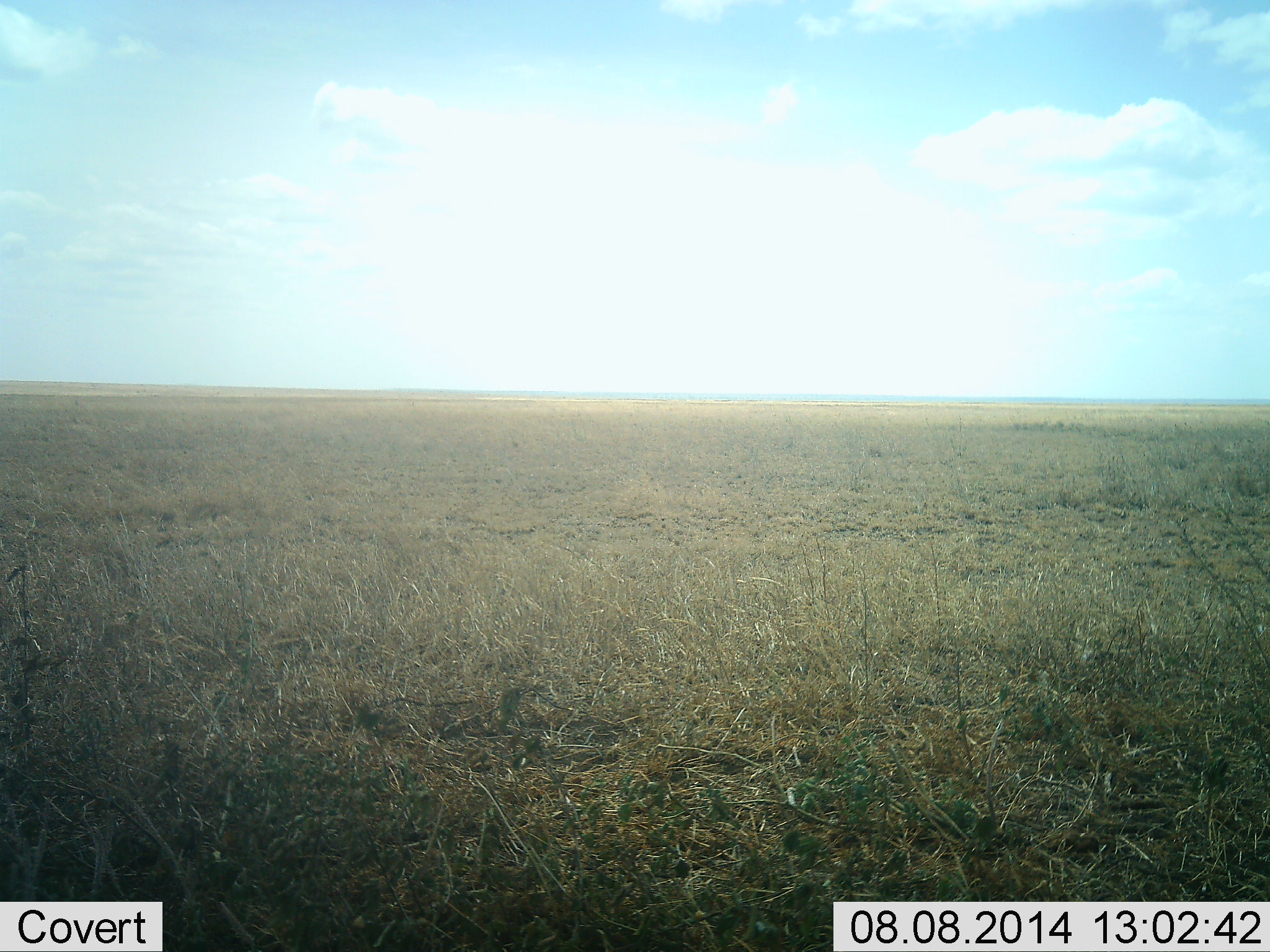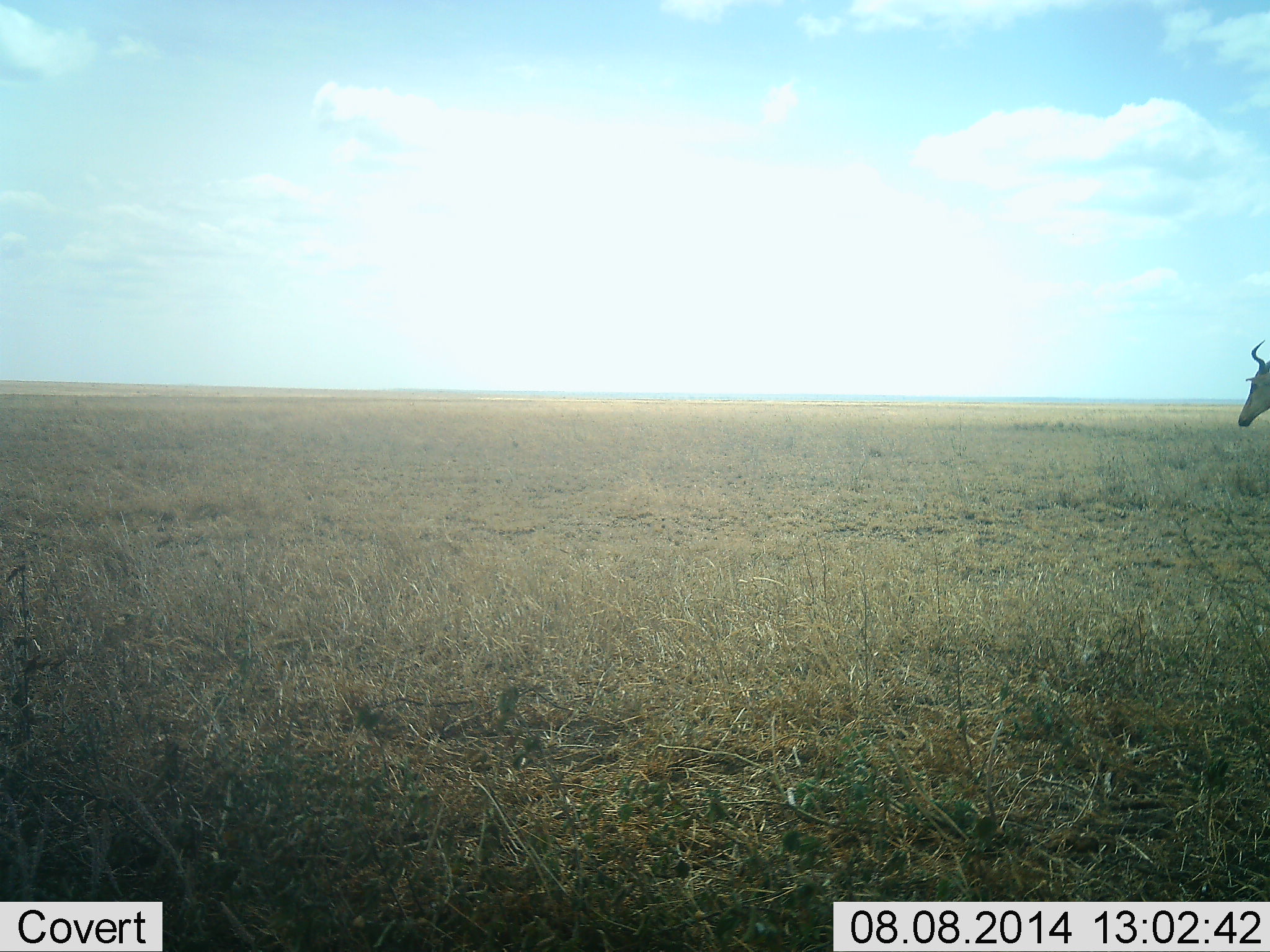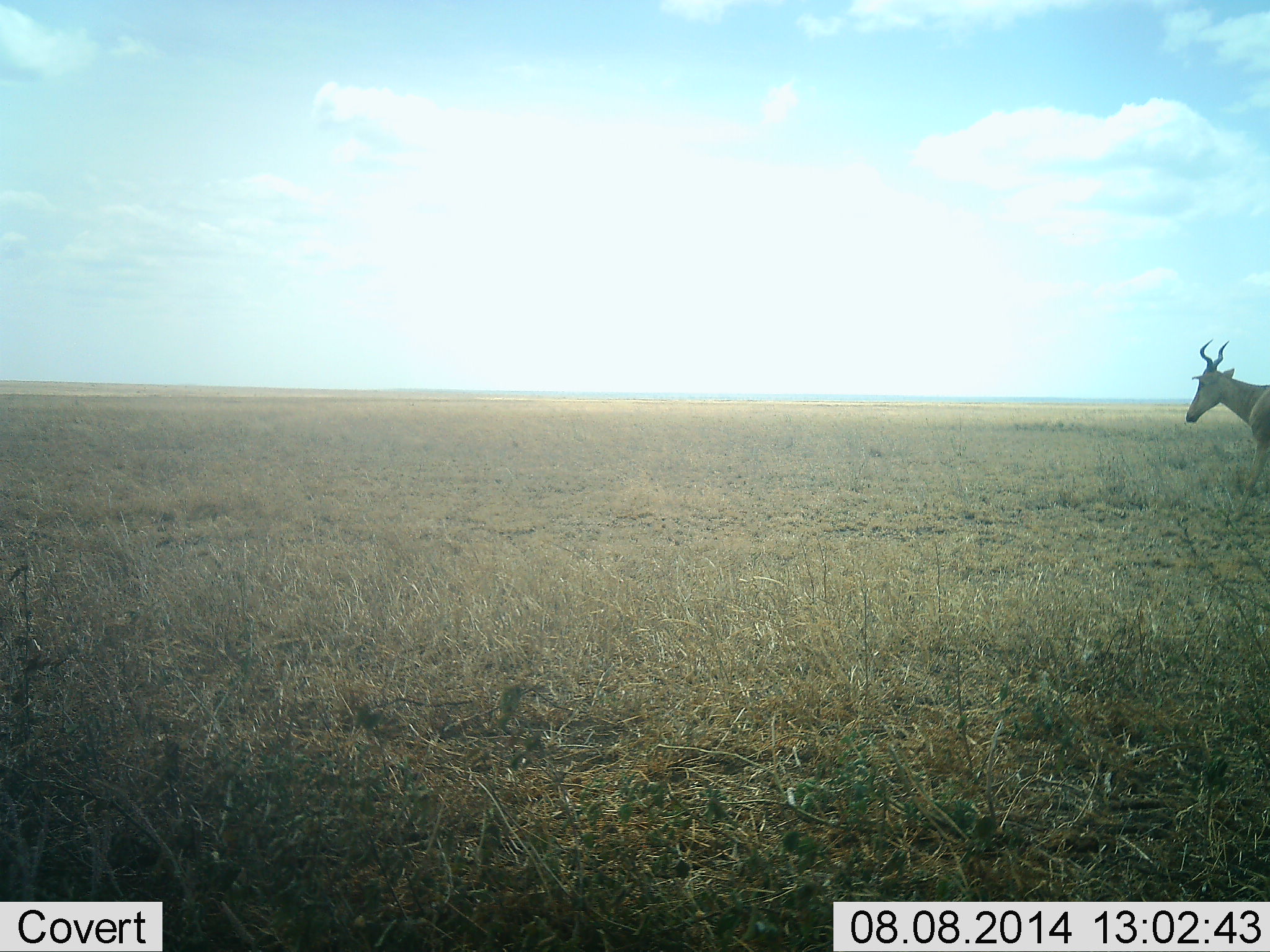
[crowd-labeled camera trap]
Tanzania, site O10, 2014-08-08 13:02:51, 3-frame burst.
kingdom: Animalia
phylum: Chordata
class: Mammalia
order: Artiodactyla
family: Bovidae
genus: Alcelaphus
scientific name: Alcelaphus buselaphus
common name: hartebeest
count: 1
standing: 20%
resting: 0%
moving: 80%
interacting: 0%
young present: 0%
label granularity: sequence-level